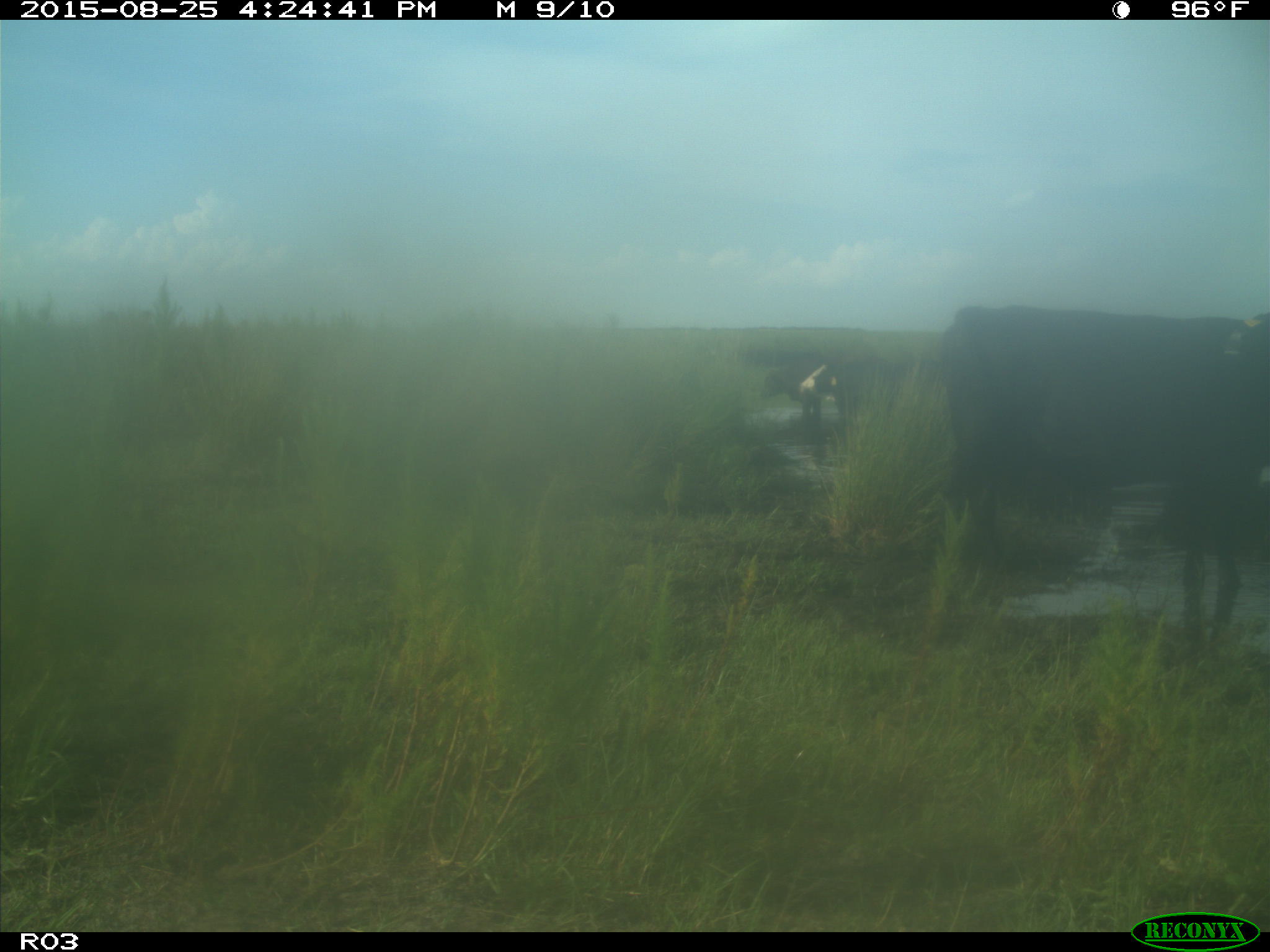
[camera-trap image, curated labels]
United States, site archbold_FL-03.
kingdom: Animalia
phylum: Chordata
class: Mammalia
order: Artiodactyla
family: Bovidae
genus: Bos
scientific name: Bos taurus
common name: domestic cow